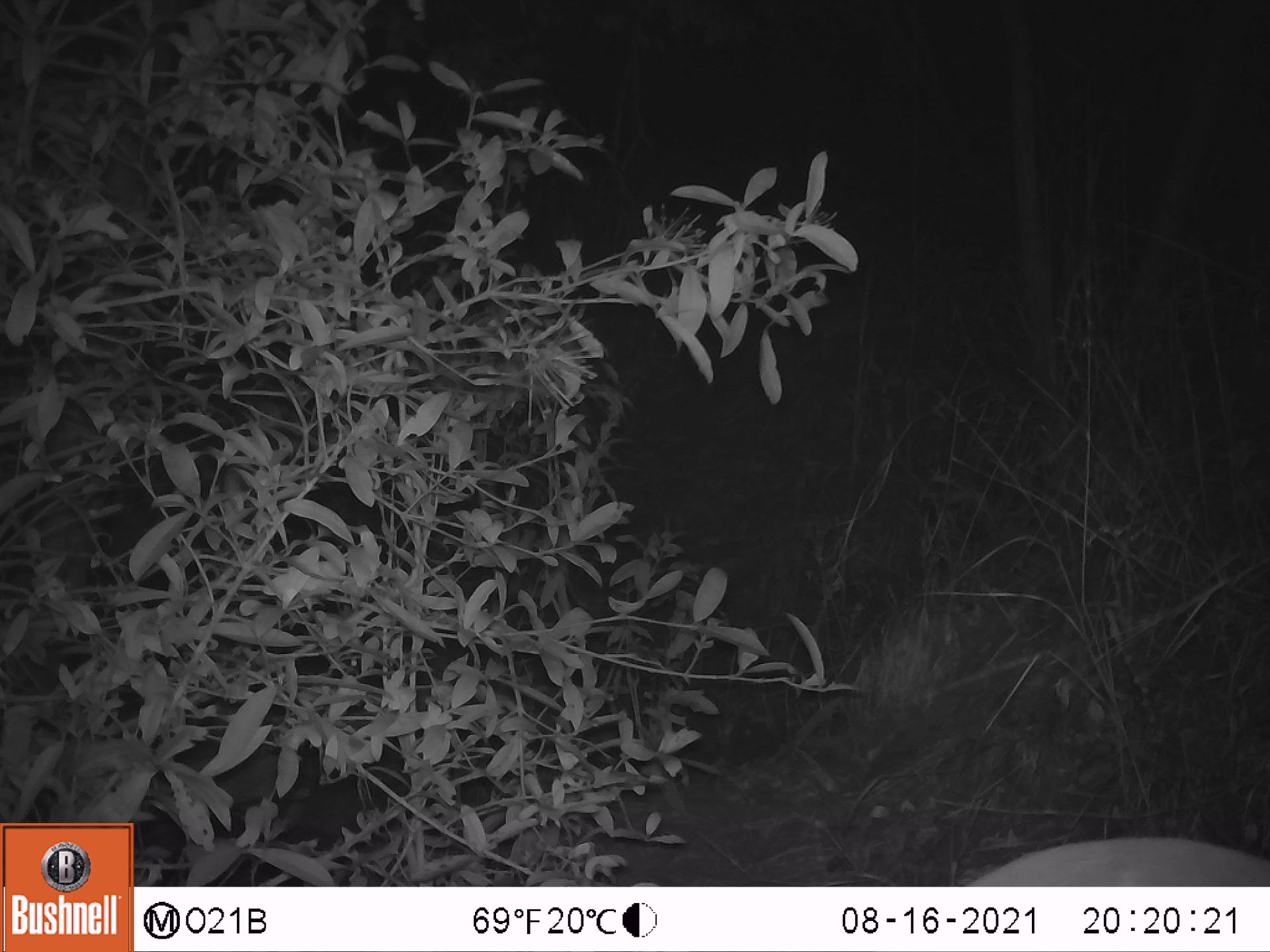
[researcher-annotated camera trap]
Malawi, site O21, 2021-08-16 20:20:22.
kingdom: Animalia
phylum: Chordata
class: Mammalia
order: Artiodactyla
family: Bovidae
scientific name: Antilopinae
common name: small antelope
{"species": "small antelope (Antilopinae)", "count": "1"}